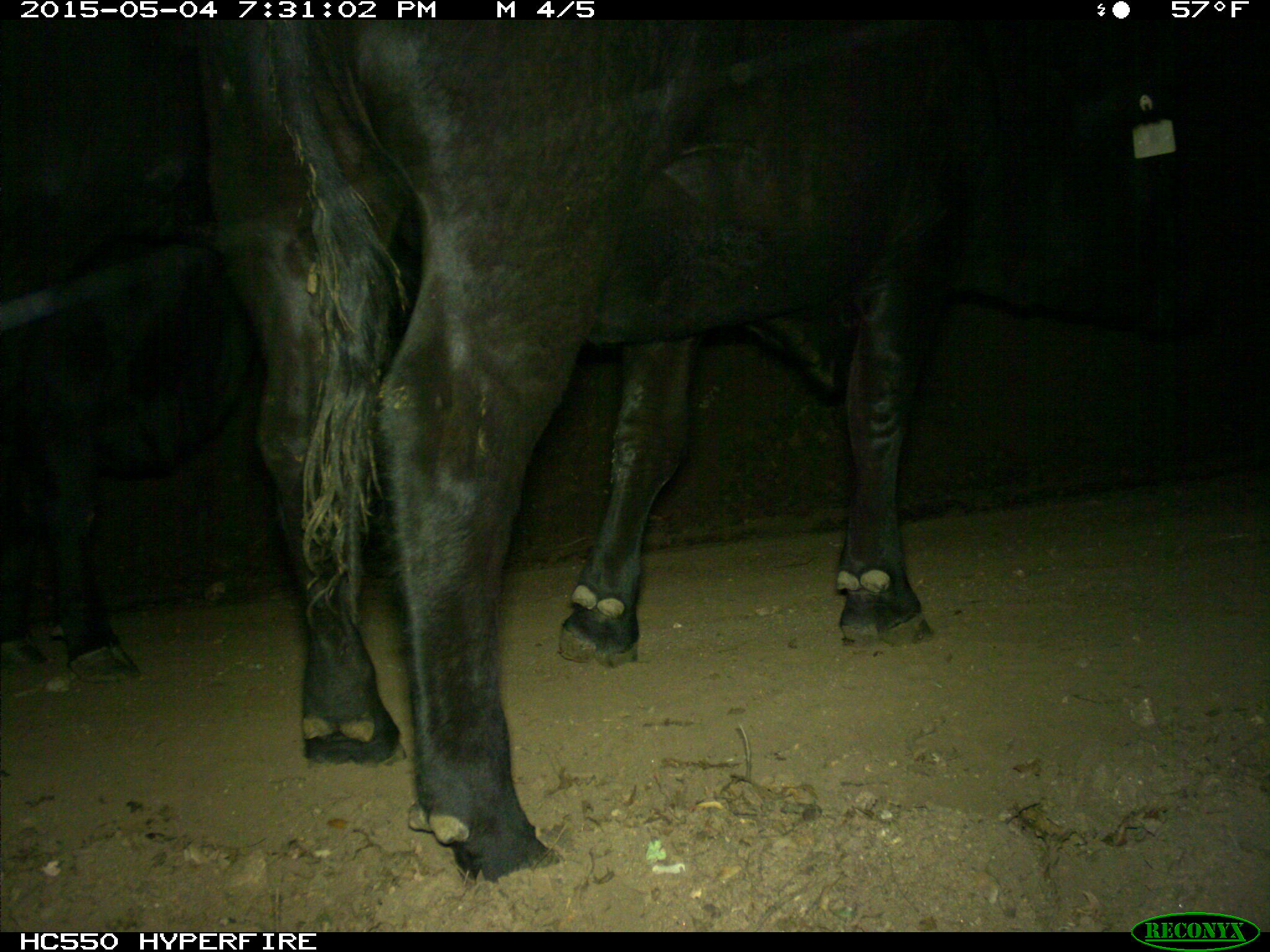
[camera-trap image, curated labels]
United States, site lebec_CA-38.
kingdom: Animalia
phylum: Chordata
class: Mammalia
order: Artiodactyla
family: Bovidae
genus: Bos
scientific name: Bos taurus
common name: domestic cow